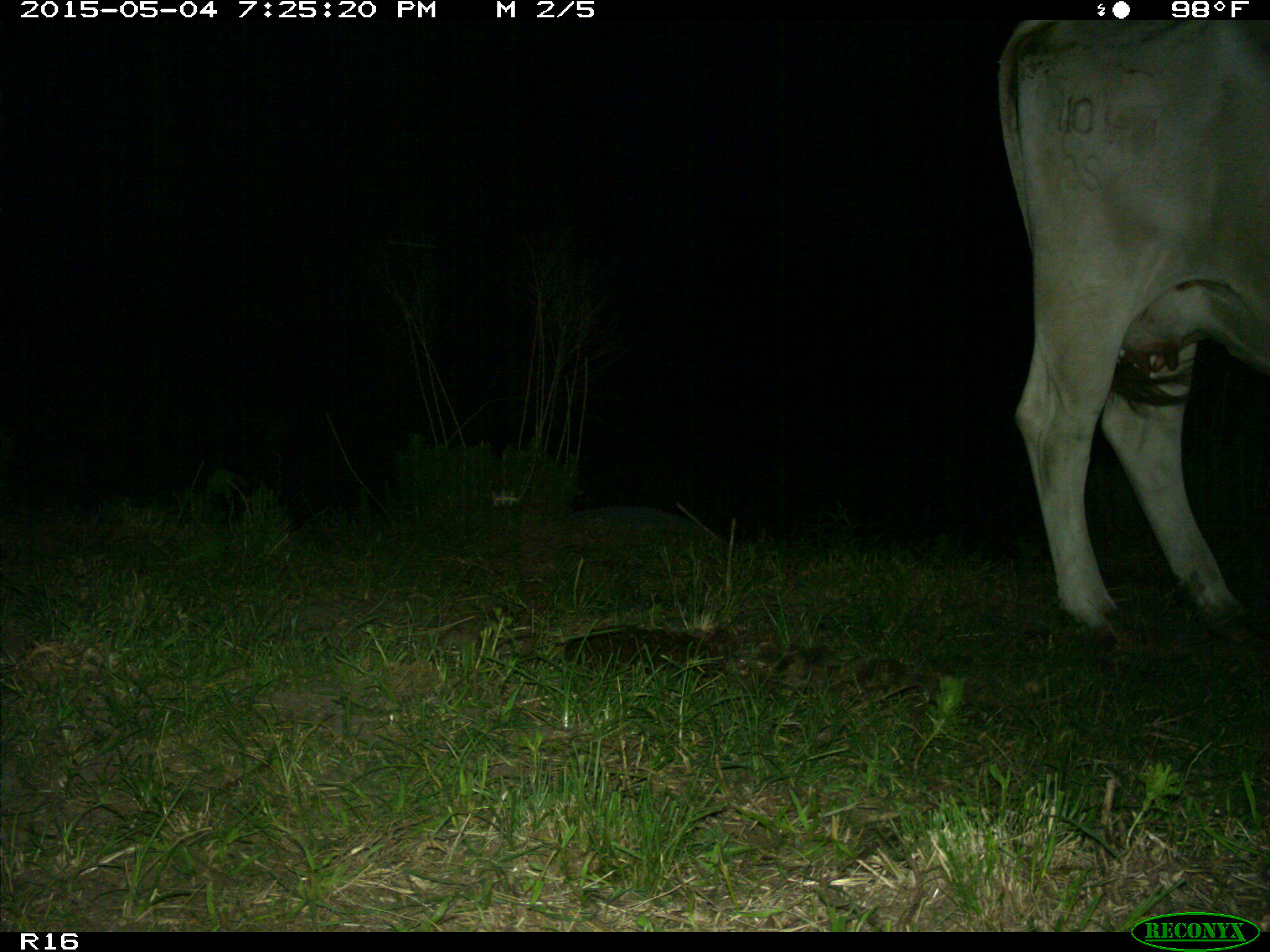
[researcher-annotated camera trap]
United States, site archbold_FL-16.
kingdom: Animalia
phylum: Chordata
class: Mammalia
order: Artiodactyla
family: Bovidae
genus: Bos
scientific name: Bos taurus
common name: domestic cow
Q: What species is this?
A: Bos taurus (domestic cow).